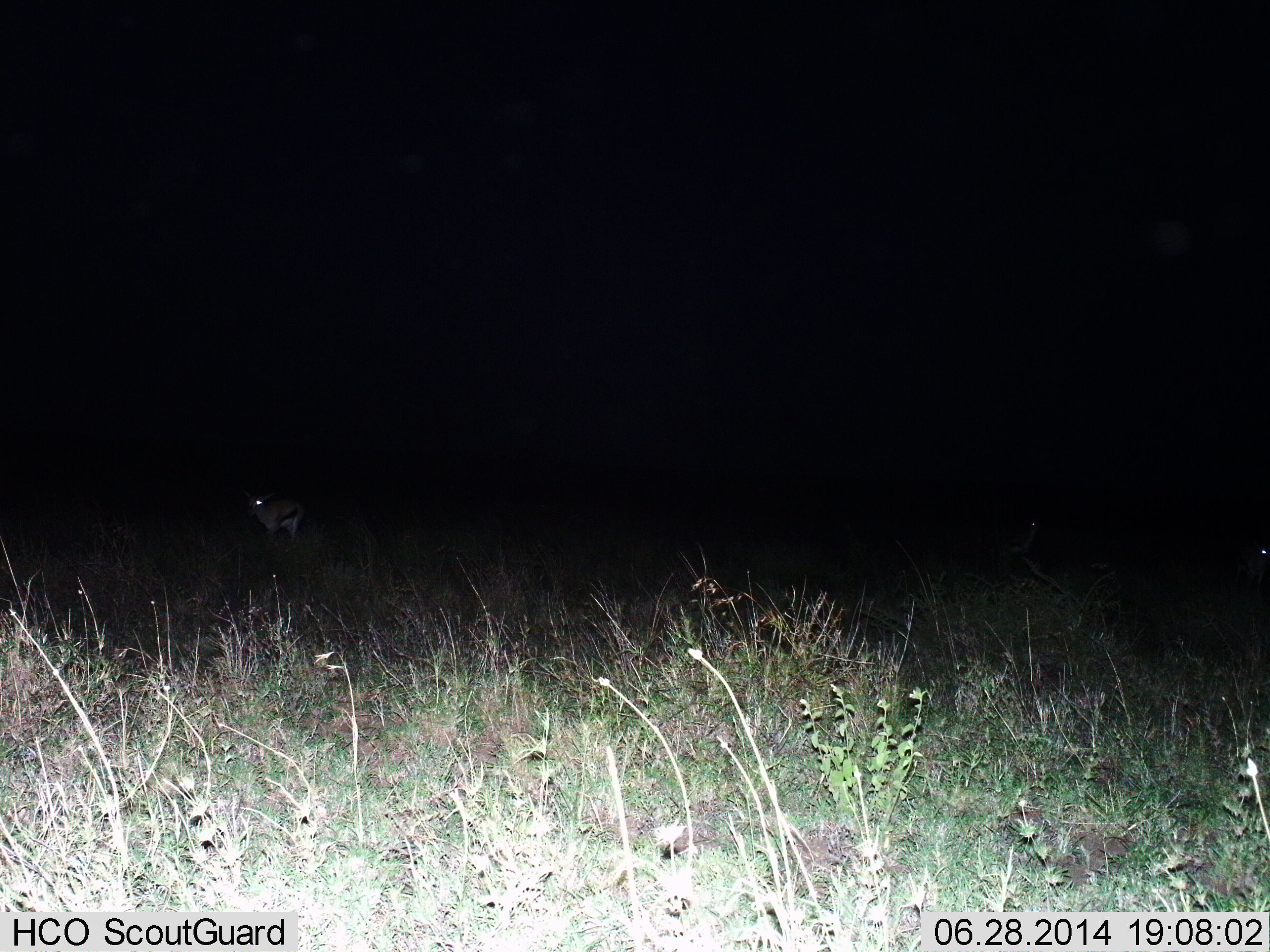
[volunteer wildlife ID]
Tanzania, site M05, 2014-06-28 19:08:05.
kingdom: Animalia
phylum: Chordata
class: Mammalia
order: Artiodactyla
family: Bovidae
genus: Eudorcas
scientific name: Eudorcas thomsonii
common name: thomson's gazelle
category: gazellethomsons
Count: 1.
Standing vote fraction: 80%.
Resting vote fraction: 0%.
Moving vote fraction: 10%.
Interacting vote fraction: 0%.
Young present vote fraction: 0%.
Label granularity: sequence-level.